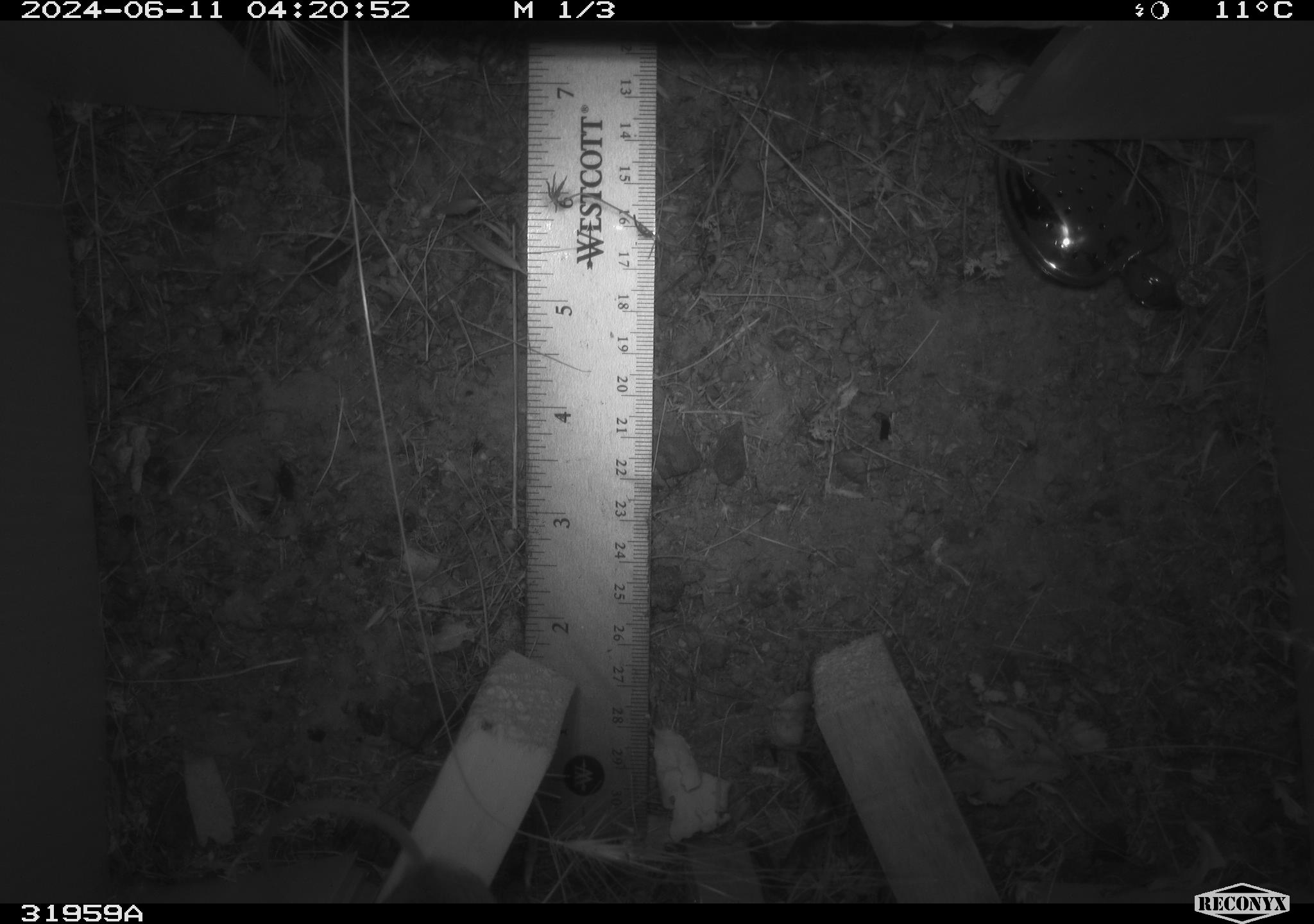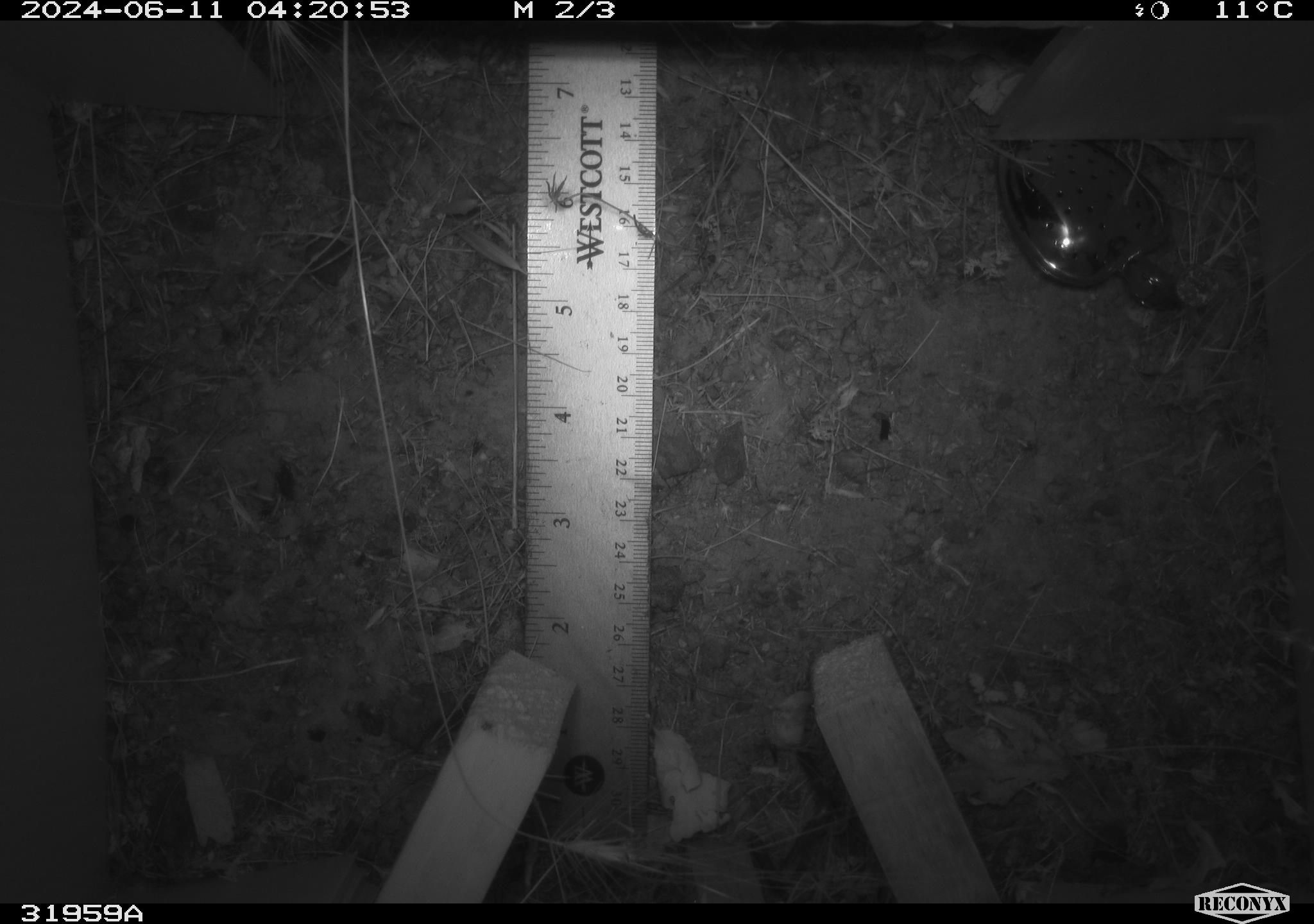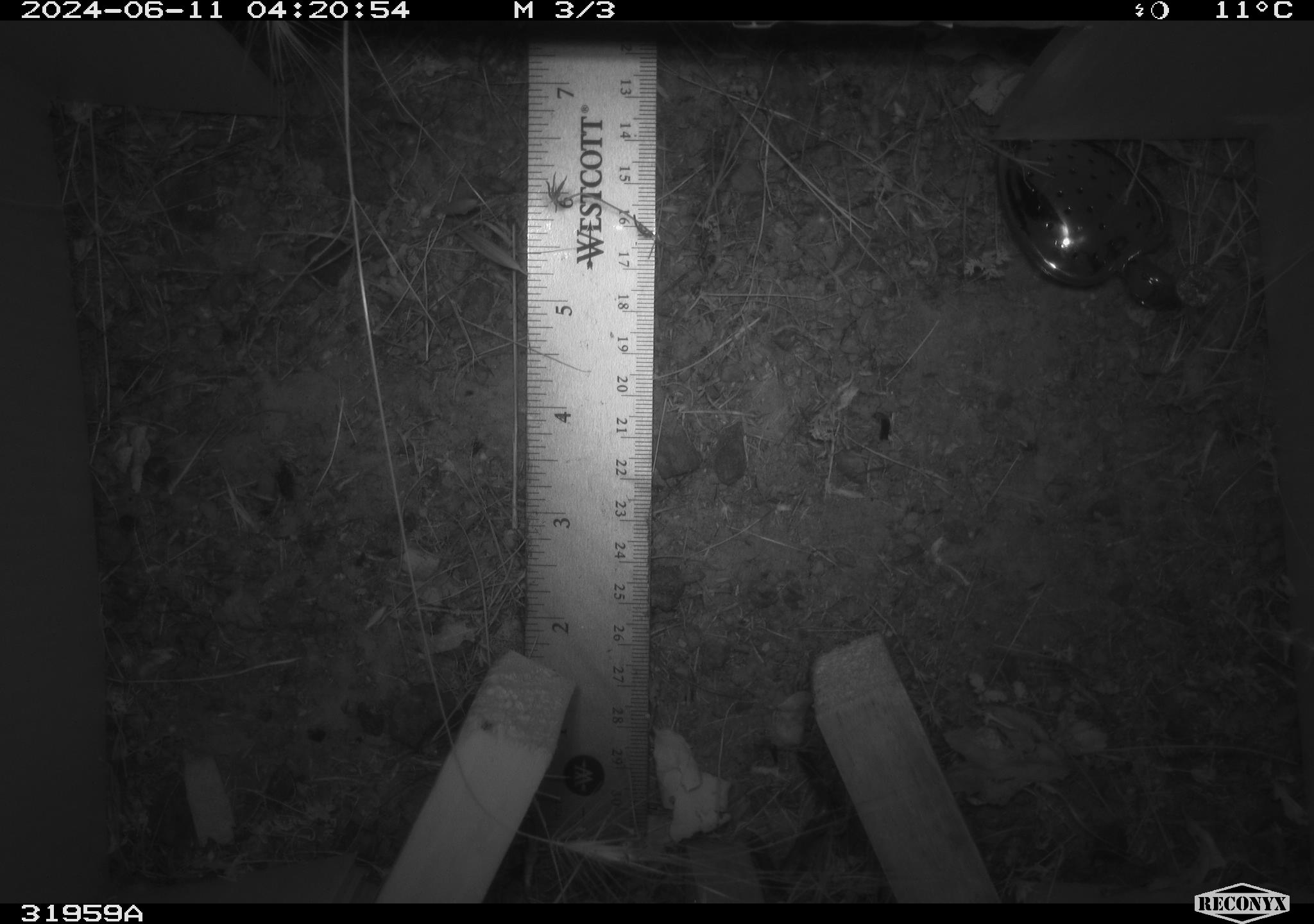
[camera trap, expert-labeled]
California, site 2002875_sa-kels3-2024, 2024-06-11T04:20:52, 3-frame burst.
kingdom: Animalia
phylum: Chordata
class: Mammalia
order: Rodentia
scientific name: Rodentia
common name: rodent